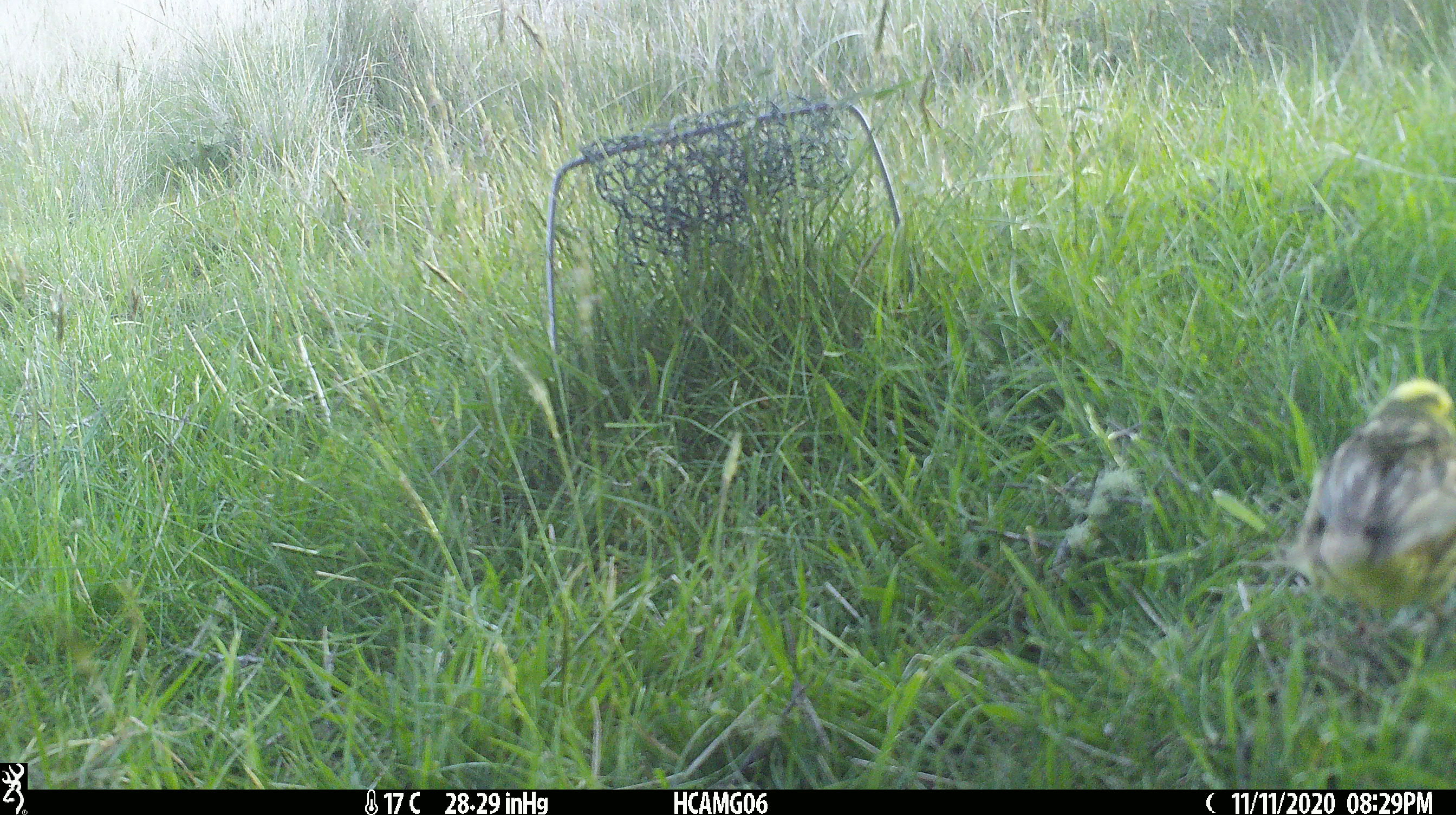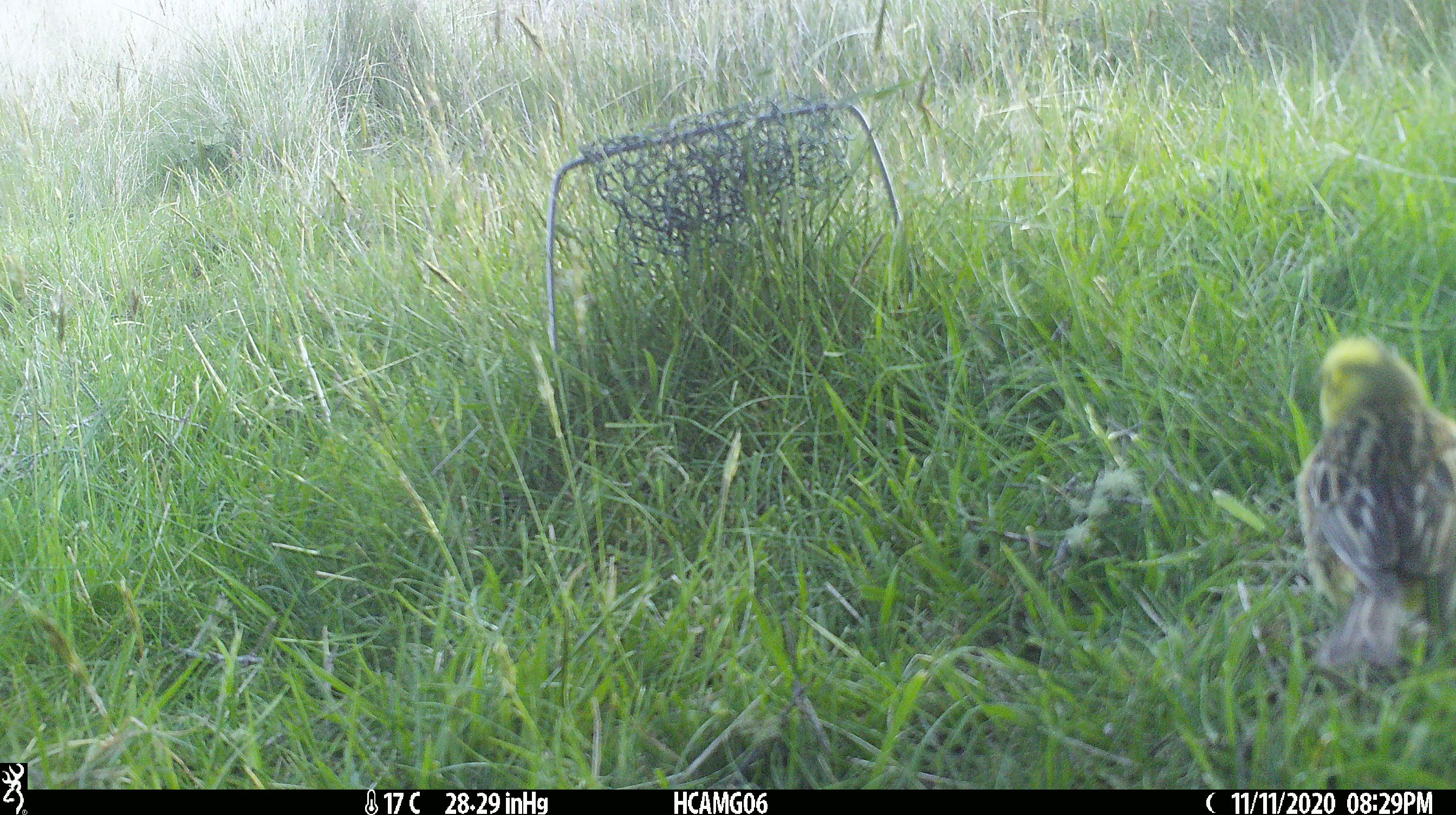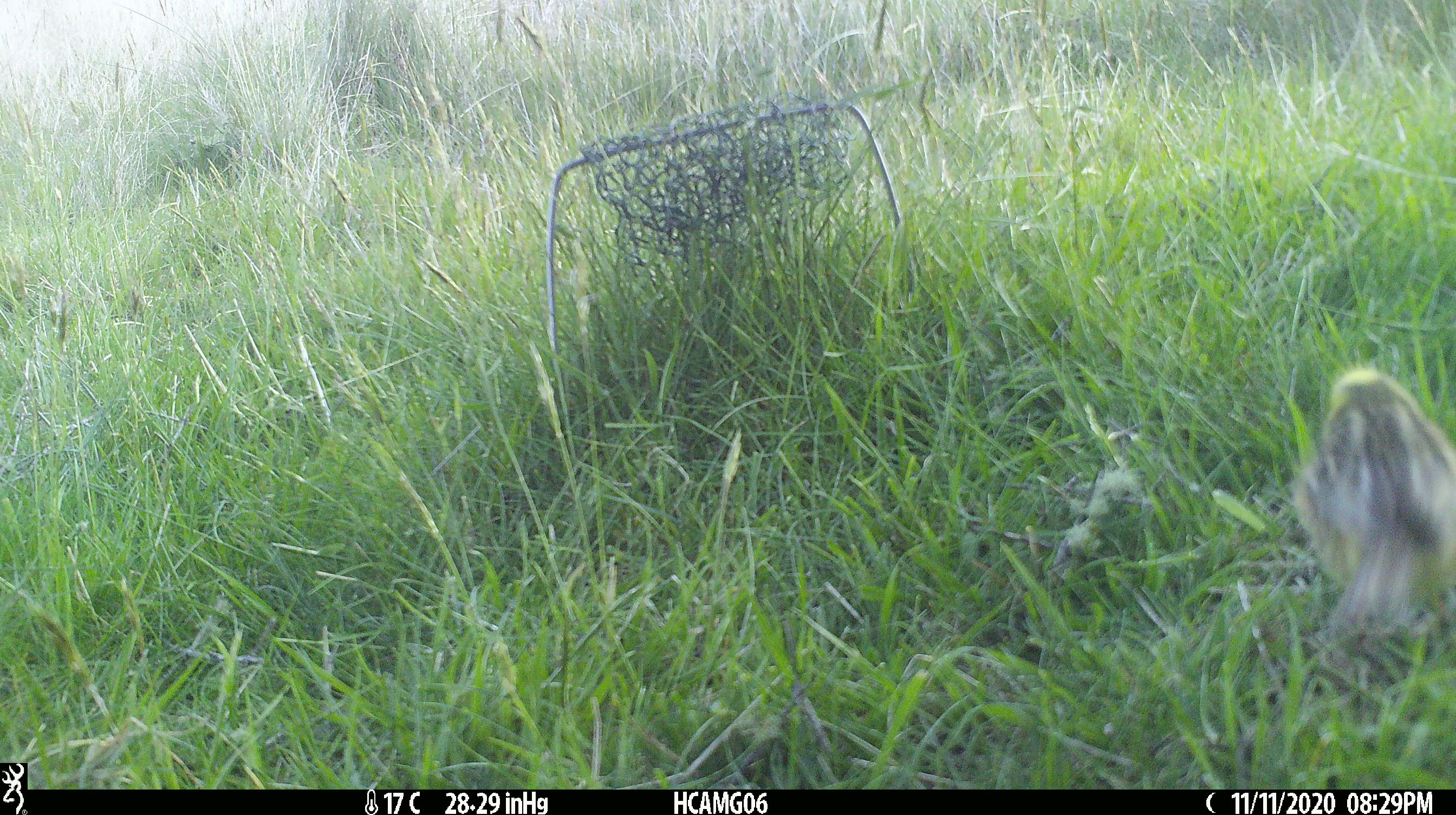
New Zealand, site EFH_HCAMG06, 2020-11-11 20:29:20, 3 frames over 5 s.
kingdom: Animalia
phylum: Chordata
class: Aves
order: Passeriformes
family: Emberizidae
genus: Emberiza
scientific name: Emberiza citrinella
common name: yellowhammer